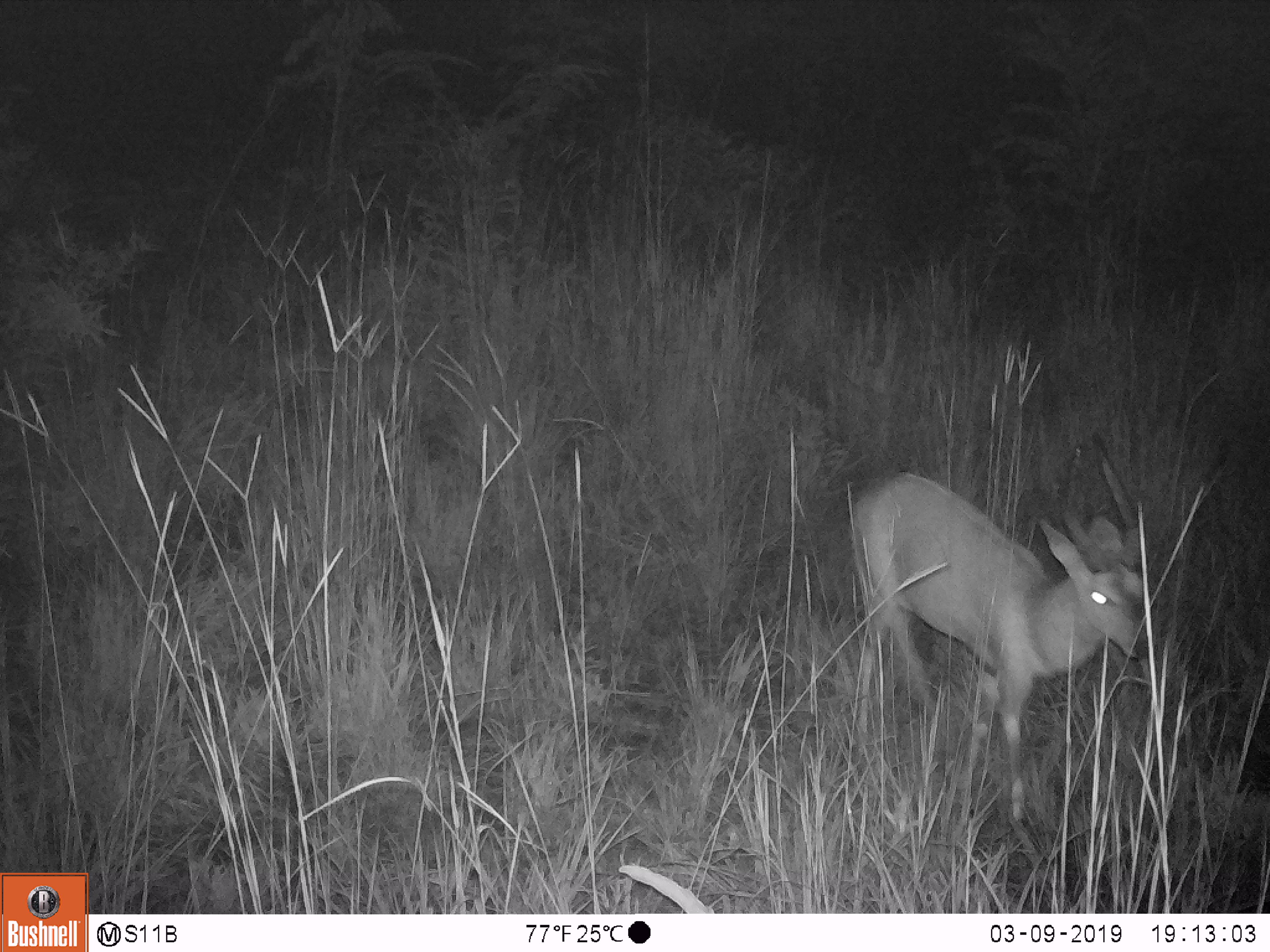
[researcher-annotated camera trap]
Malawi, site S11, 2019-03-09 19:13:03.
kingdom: Animalia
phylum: Chordata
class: Mammalia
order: Artiodactyla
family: Bovidae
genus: Tragelaphus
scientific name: Tragelaphus sylvaticus sylvaticus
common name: cape bushbuck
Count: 1.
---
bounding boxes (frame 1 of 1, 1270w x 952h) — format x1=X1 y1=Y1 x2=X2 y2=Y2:
cape bushbuck: x1=846 y1=415 x2=1160 y2=830